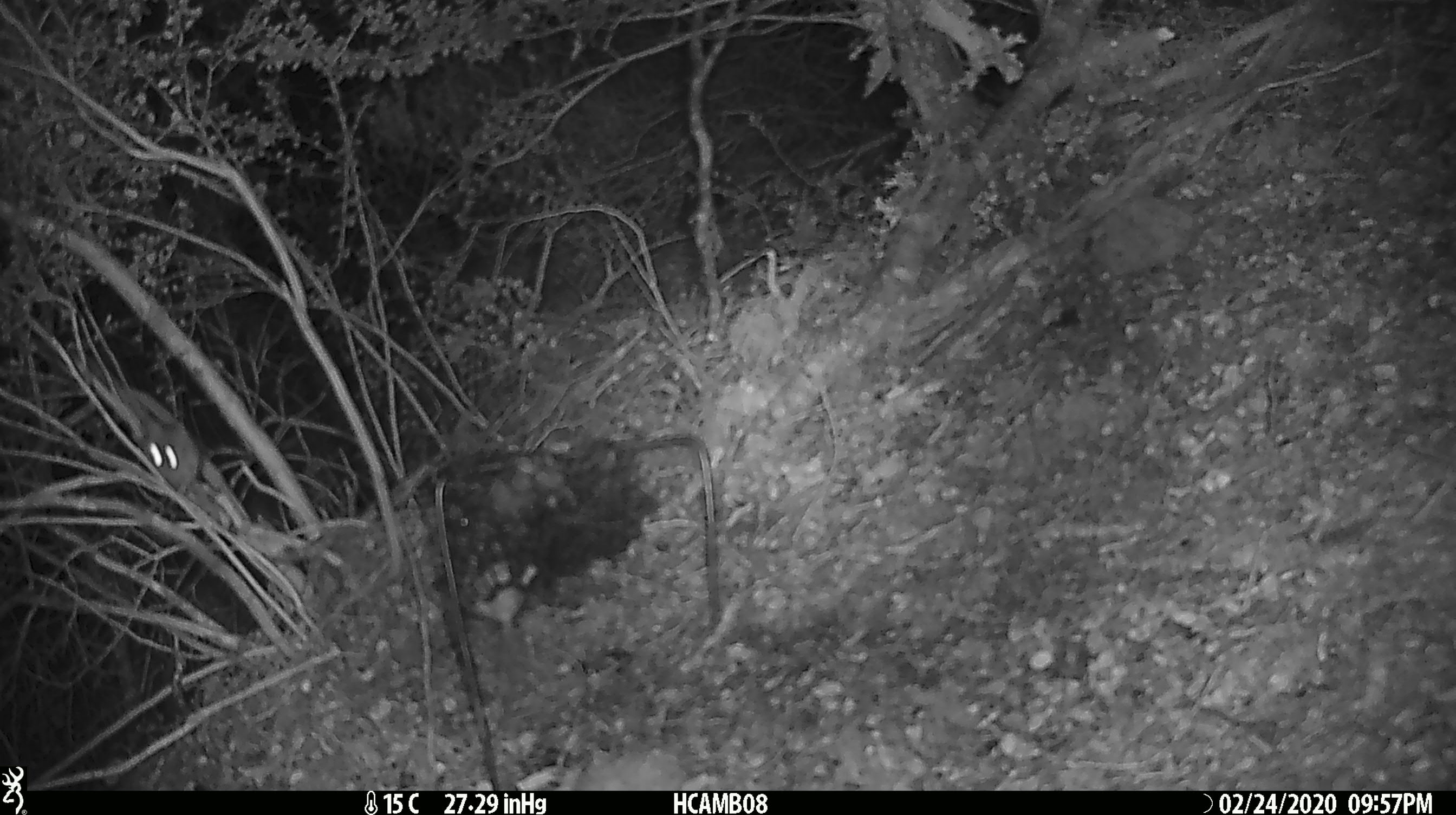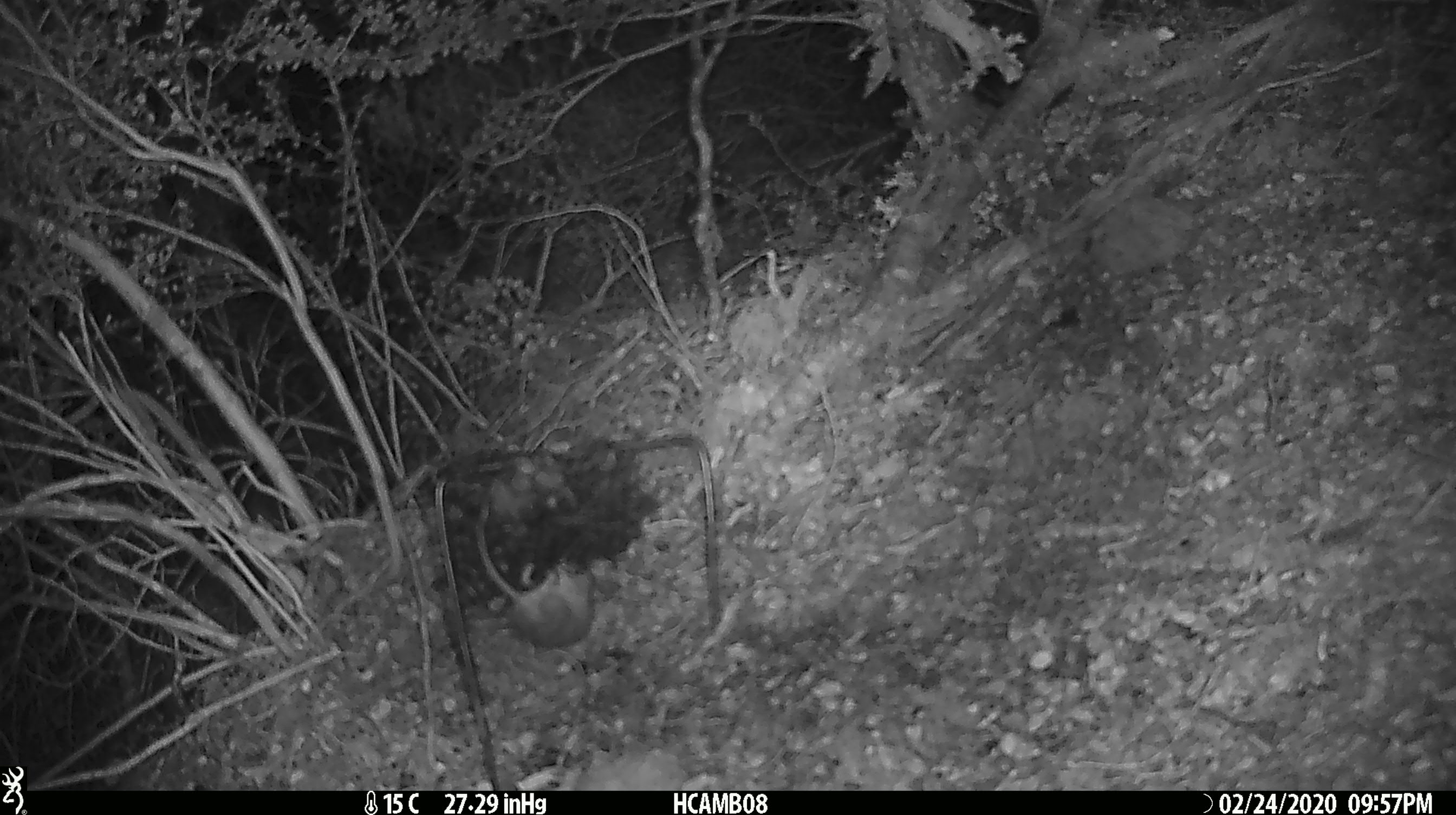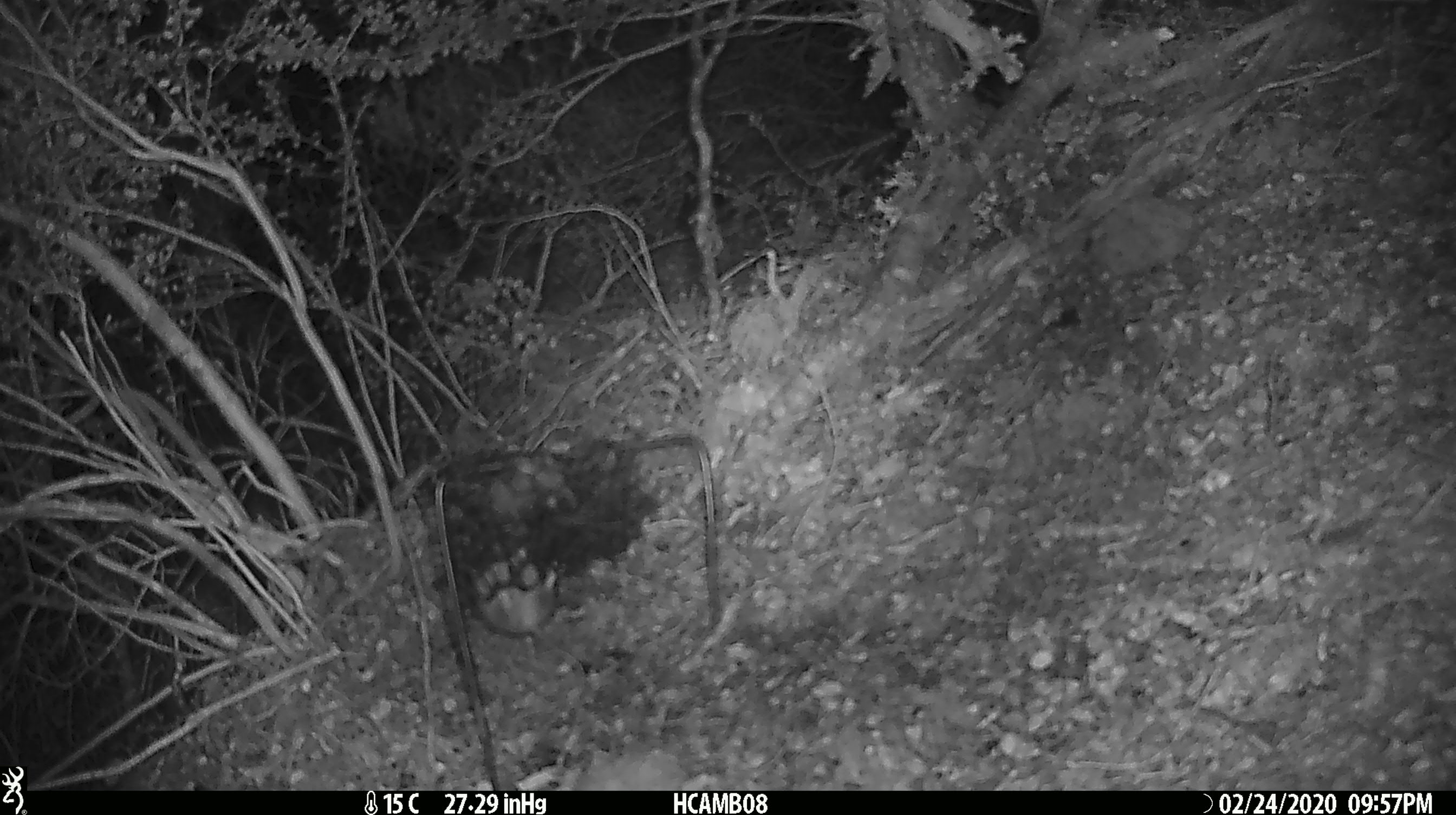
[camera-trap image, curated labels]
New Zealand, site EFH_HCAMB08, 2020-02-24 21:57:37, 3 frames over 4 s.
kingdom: Animalia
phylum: Chordata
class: Mammalia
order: Rodentia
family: Muridae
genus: Mus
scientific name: Mus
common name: mouse